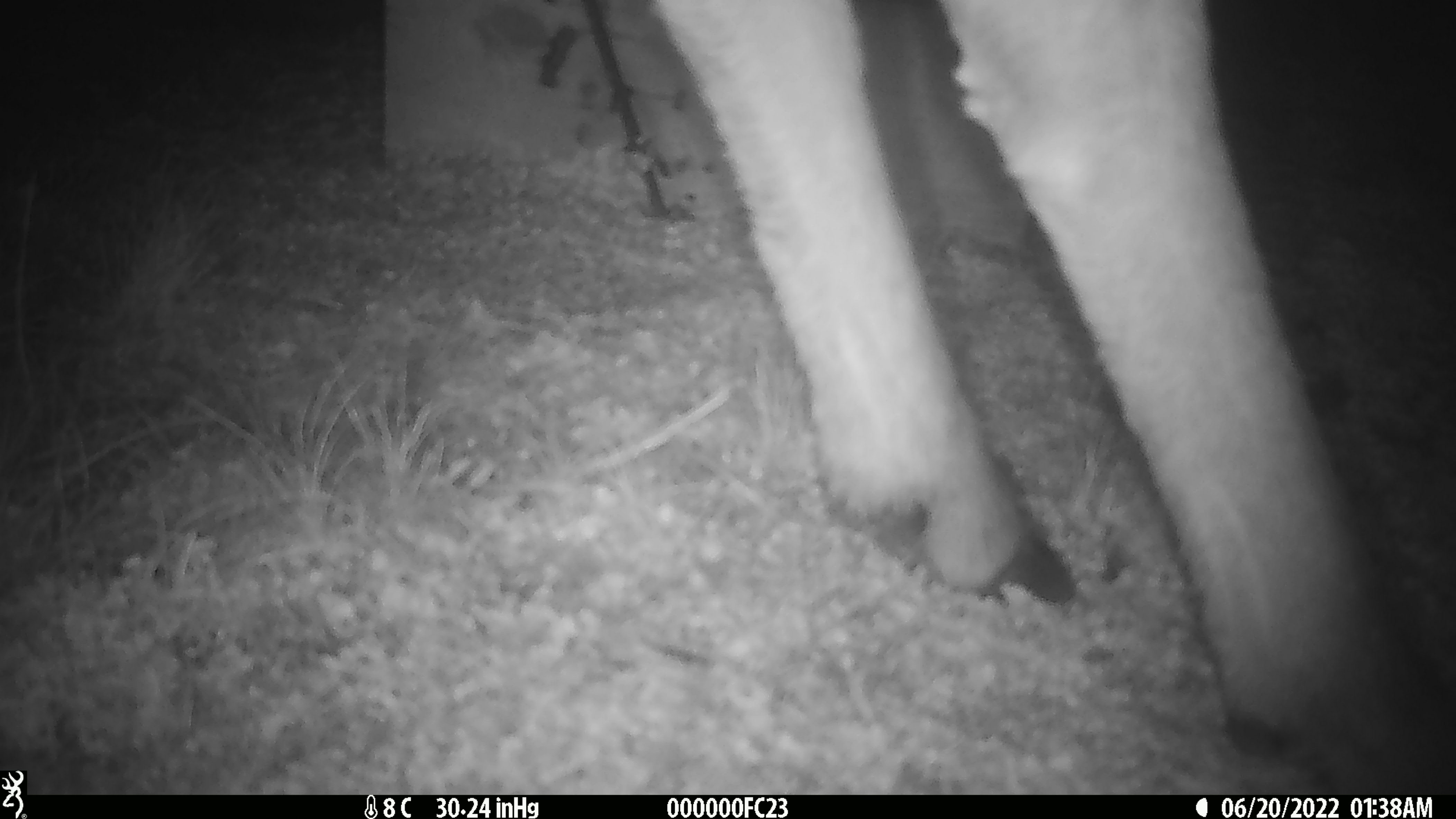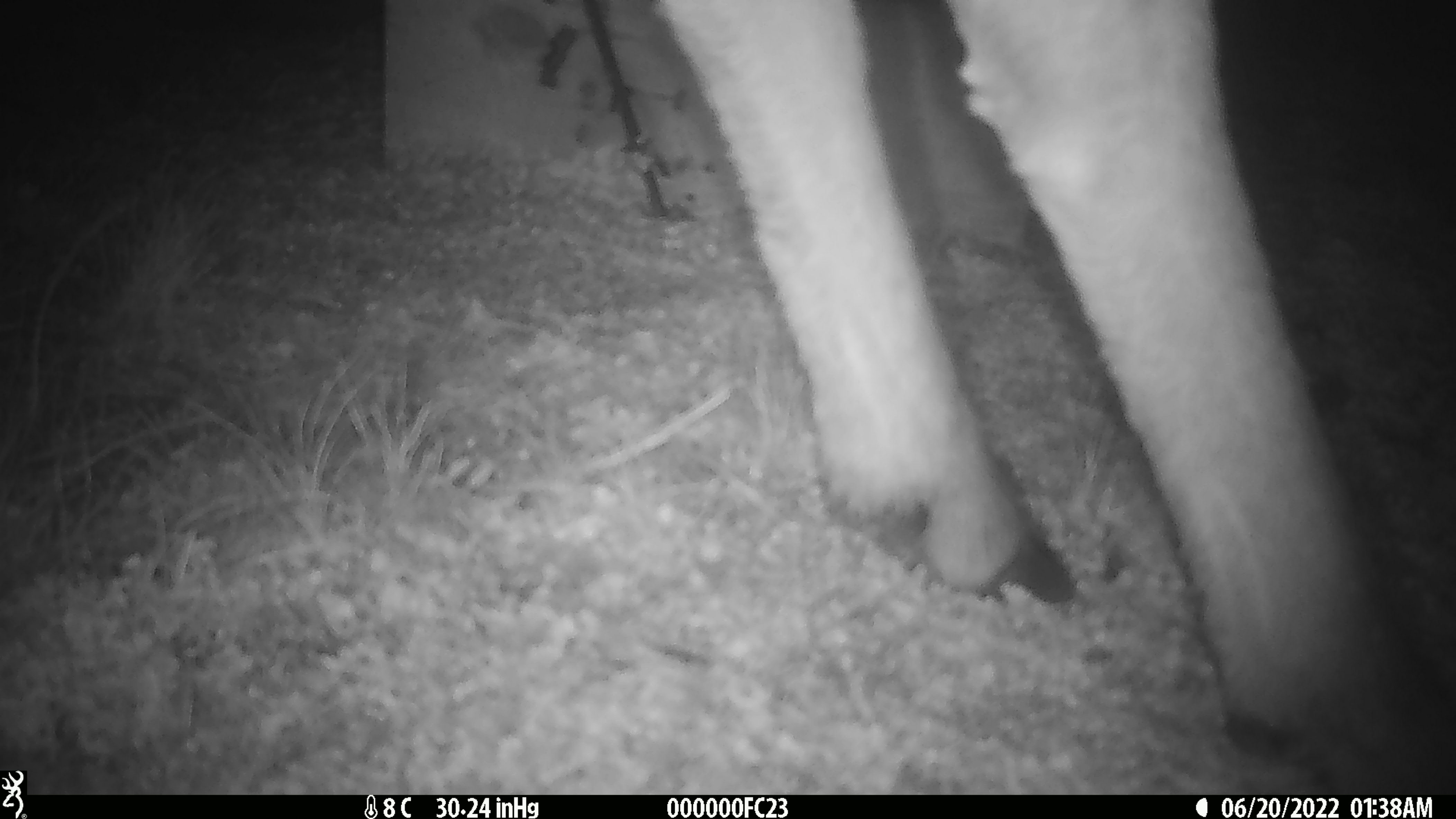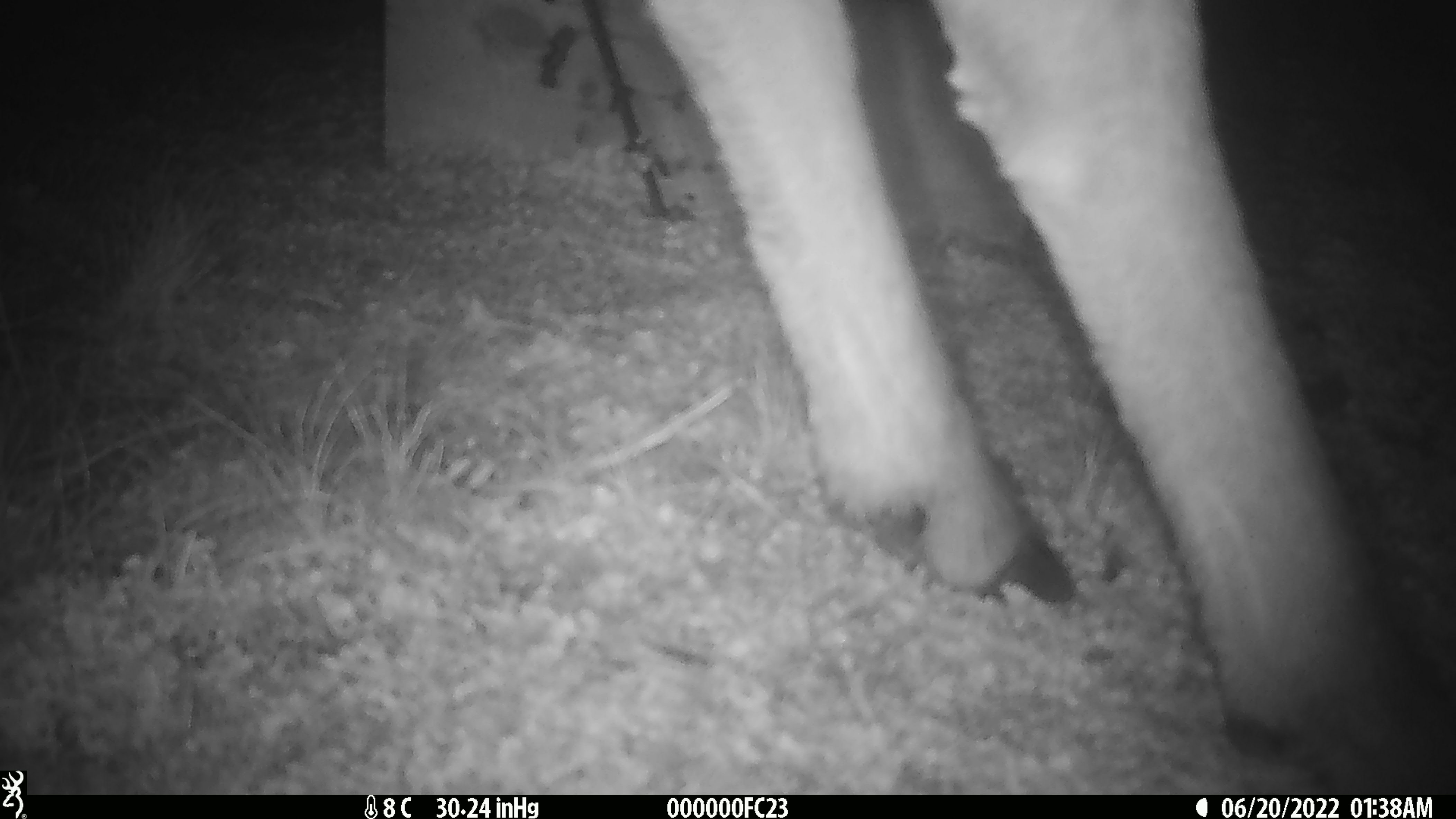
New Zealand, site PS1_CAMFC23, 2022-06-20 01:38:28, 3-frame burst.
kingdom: Animalia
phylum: Chordata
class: Mammalia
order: Artiodactyla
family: Cervidae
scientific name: Cervidae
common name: deer